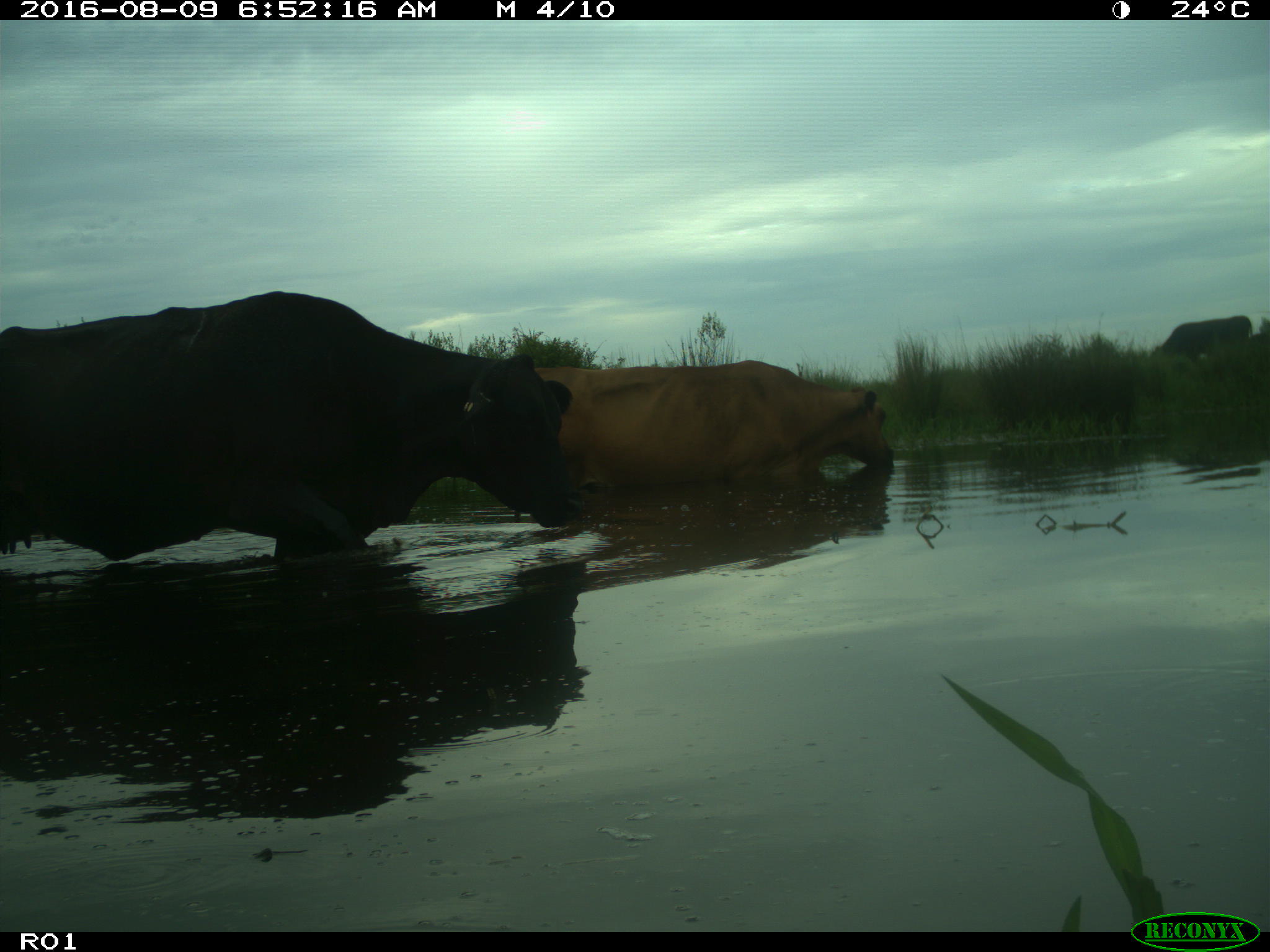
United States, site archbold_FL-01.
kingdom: Animalia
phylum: Chordata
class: Mammalia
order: Artiodactyla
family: Bovidae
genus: Bos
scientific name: Bos taurus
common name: domestic cow